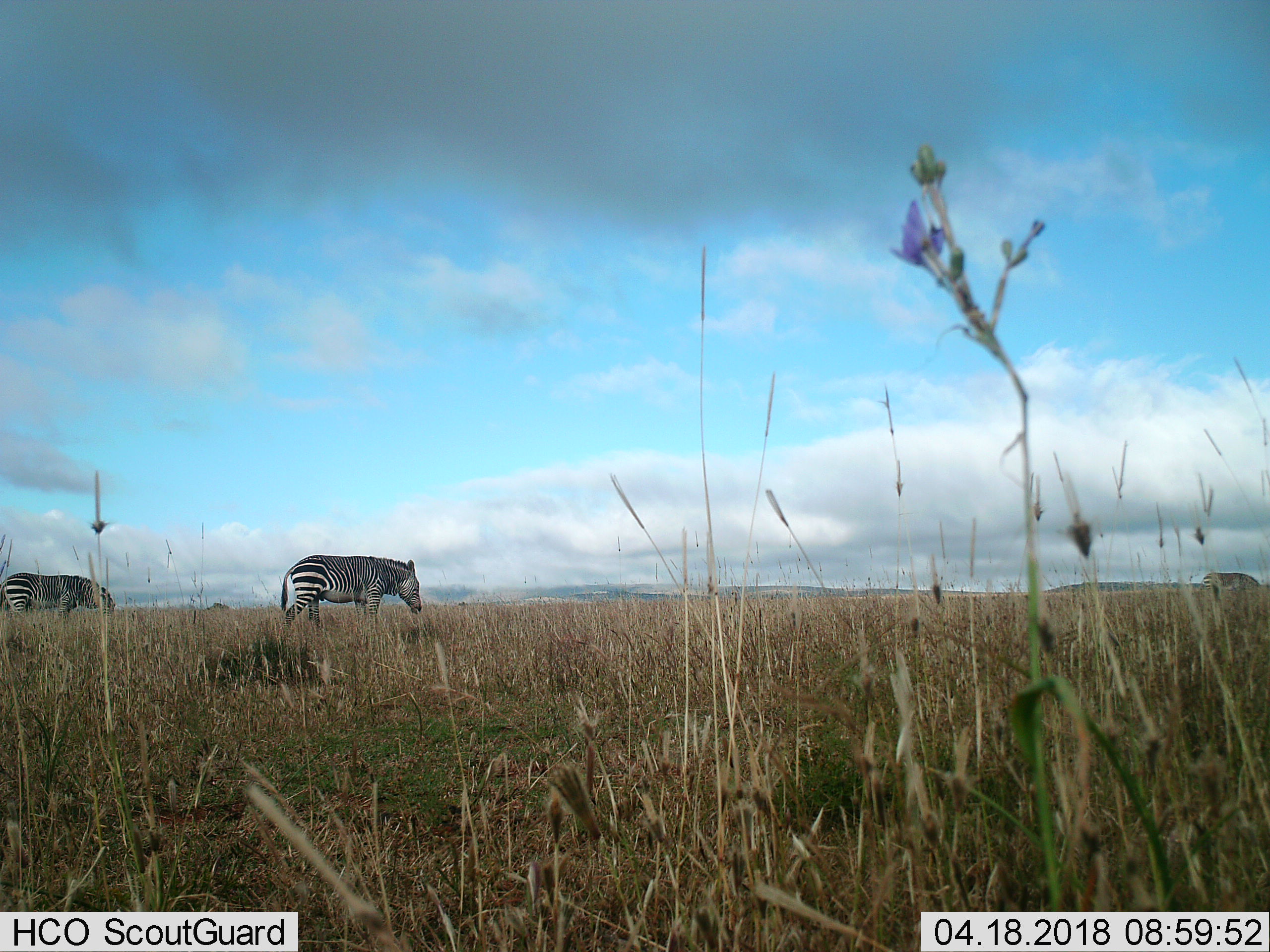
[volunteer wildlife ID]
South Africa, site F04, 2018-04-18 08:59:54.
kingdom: Animalia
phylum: Chordata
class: Mammalia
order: Perissodactyla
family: Equidae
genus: Equus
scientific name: Equus zebra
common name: mountain zebra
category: zebramountain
Zebramountain (mountain zebra) (Equus zebra), count 2. Behavior (volunteer vote fractions): standing 12%, resting 0%, moving 25%, interacting 0%. Young present (vote fraction): 0%. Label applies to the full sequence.